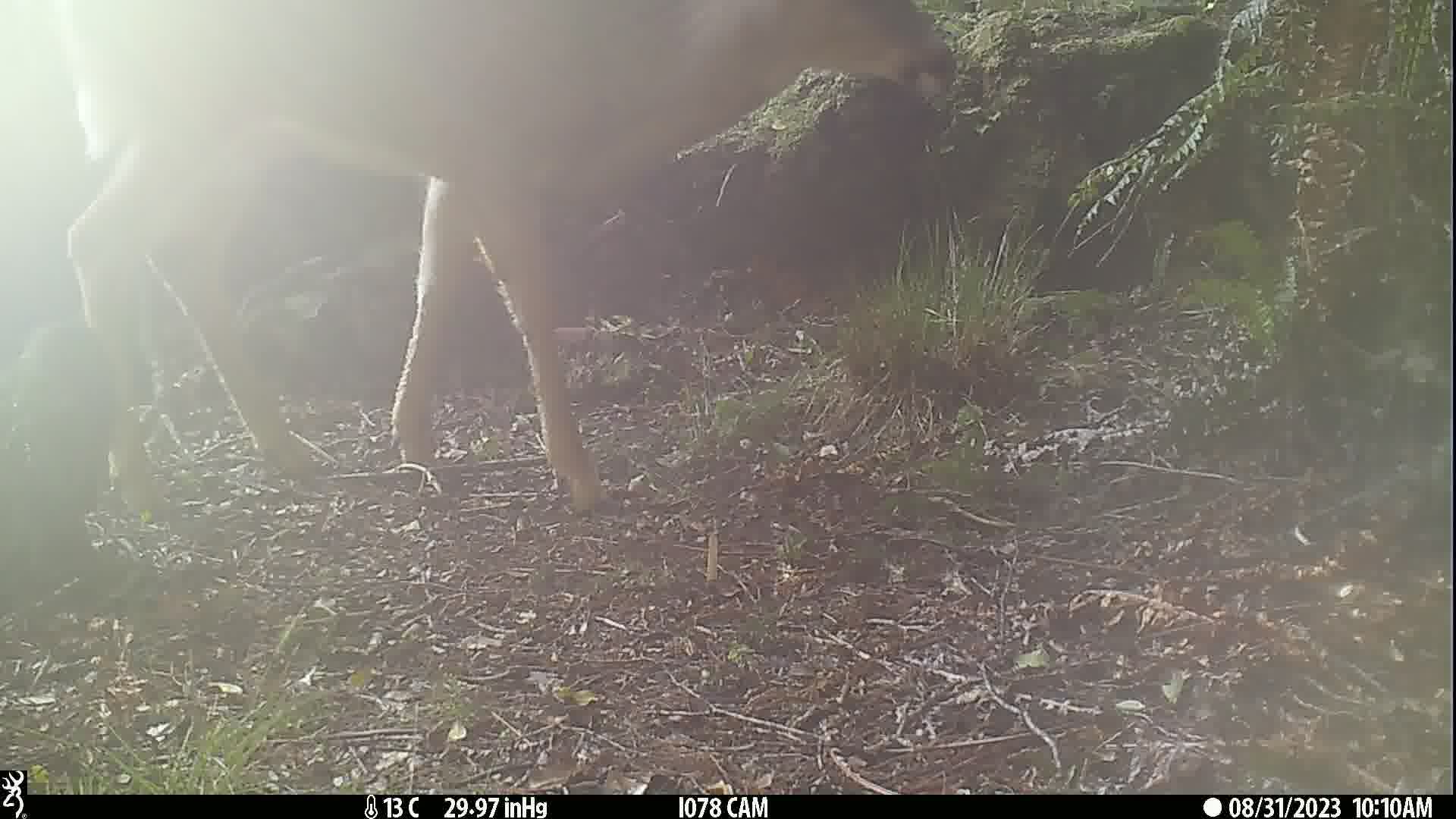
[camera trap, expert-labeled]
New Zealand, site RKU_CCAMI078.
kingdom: Animalia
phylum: Chordata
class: Mammalia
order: Artiodactyla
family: Cervidae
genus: Odocoileus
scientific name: Odocoileus virginianus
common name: white-tailed deer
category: white tailed deer